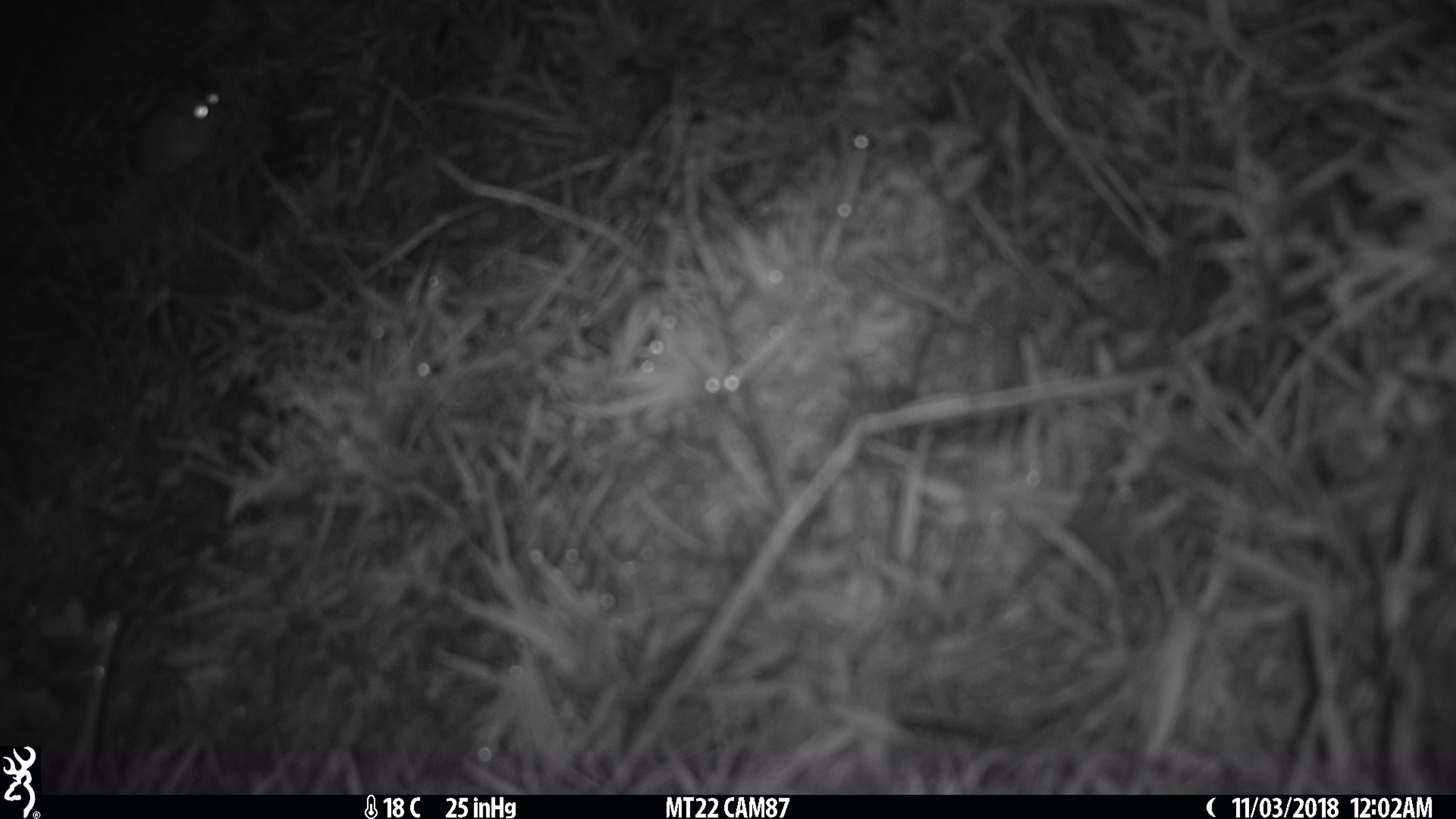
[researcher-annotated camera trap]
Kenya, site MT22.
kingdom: Animalia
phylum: Chordata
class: Mammalia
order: Rodentia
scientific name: Rodentia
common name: rodent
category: other rodents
Other rodents (rodent) (Rodentia).